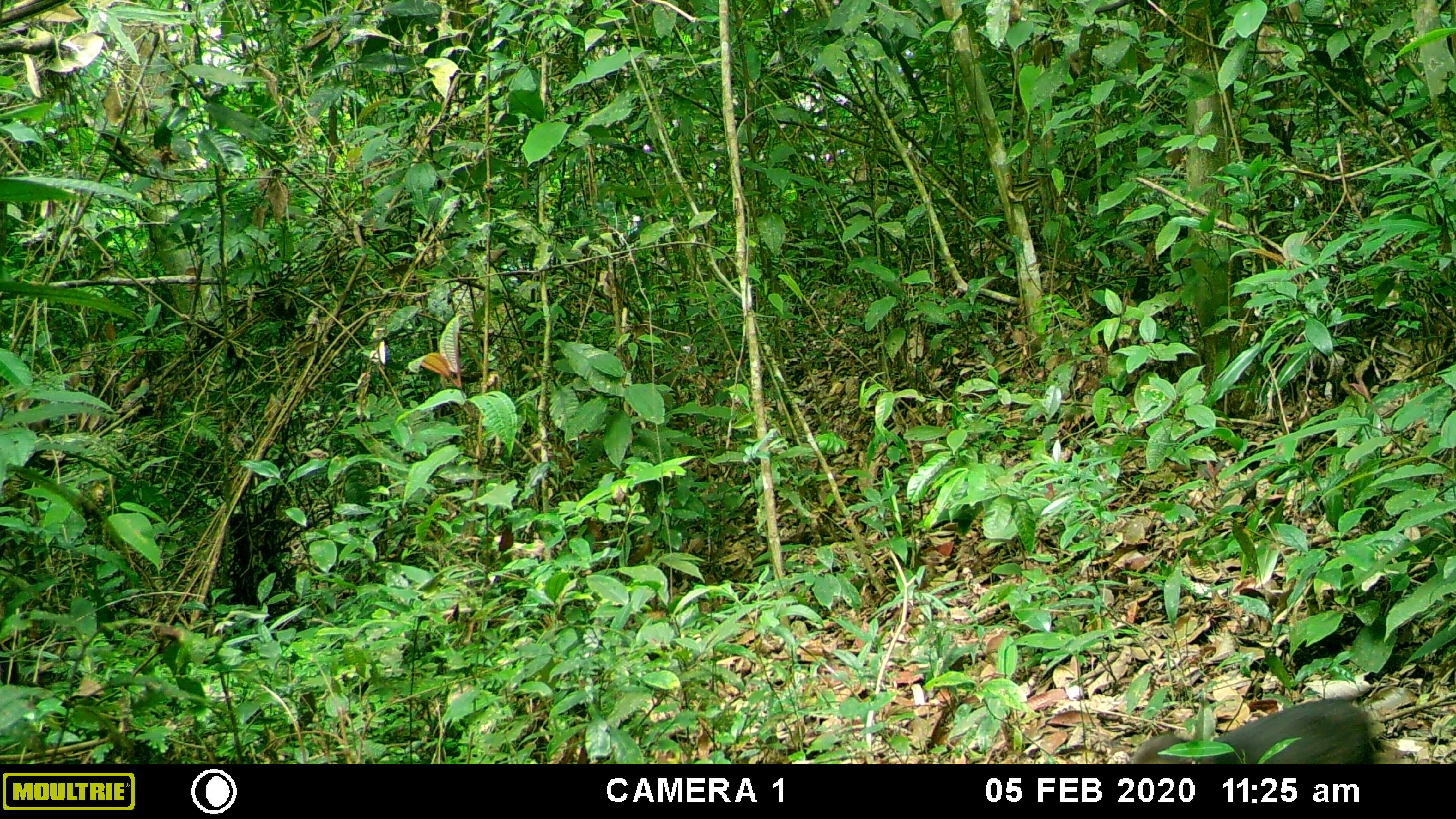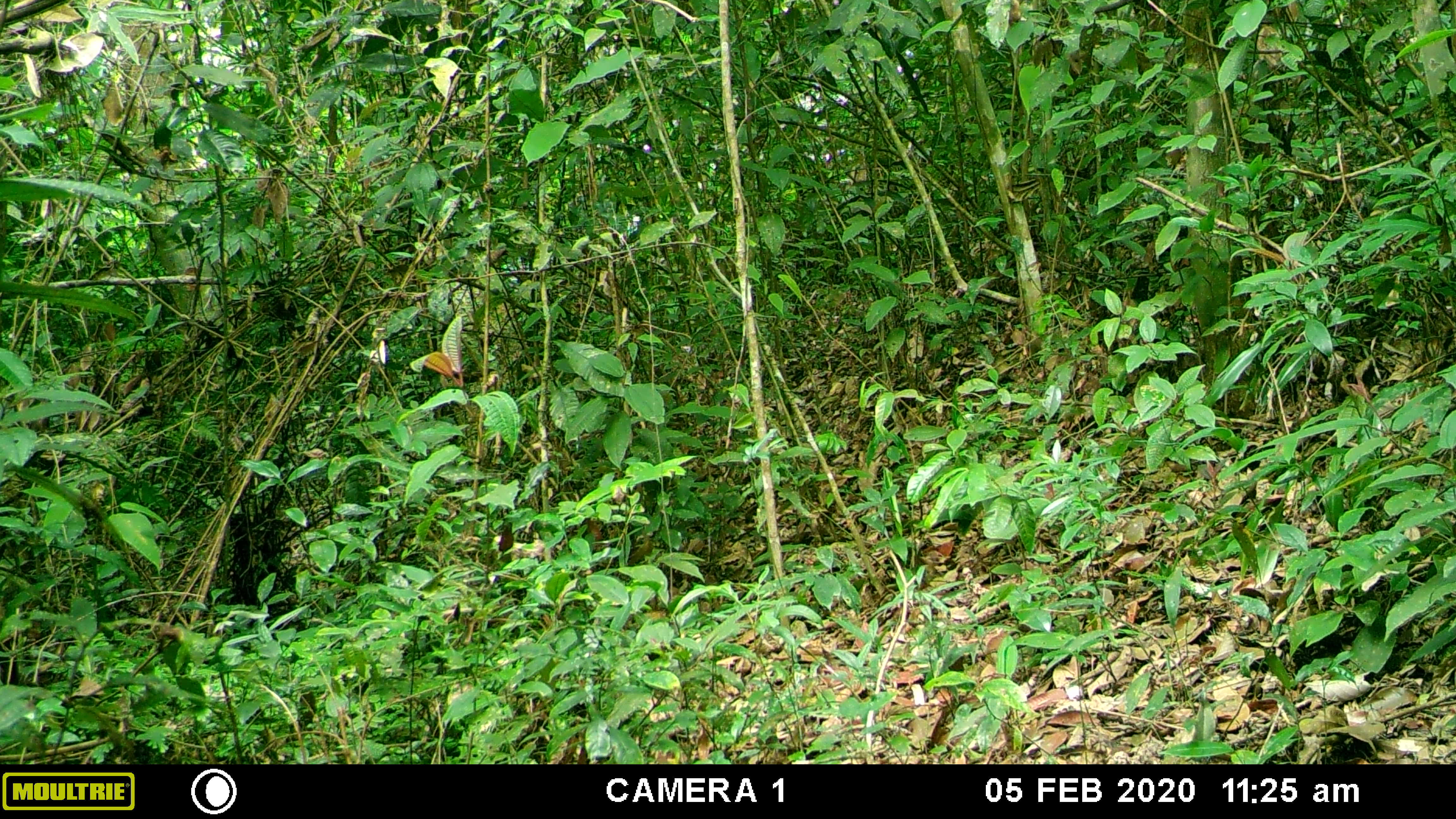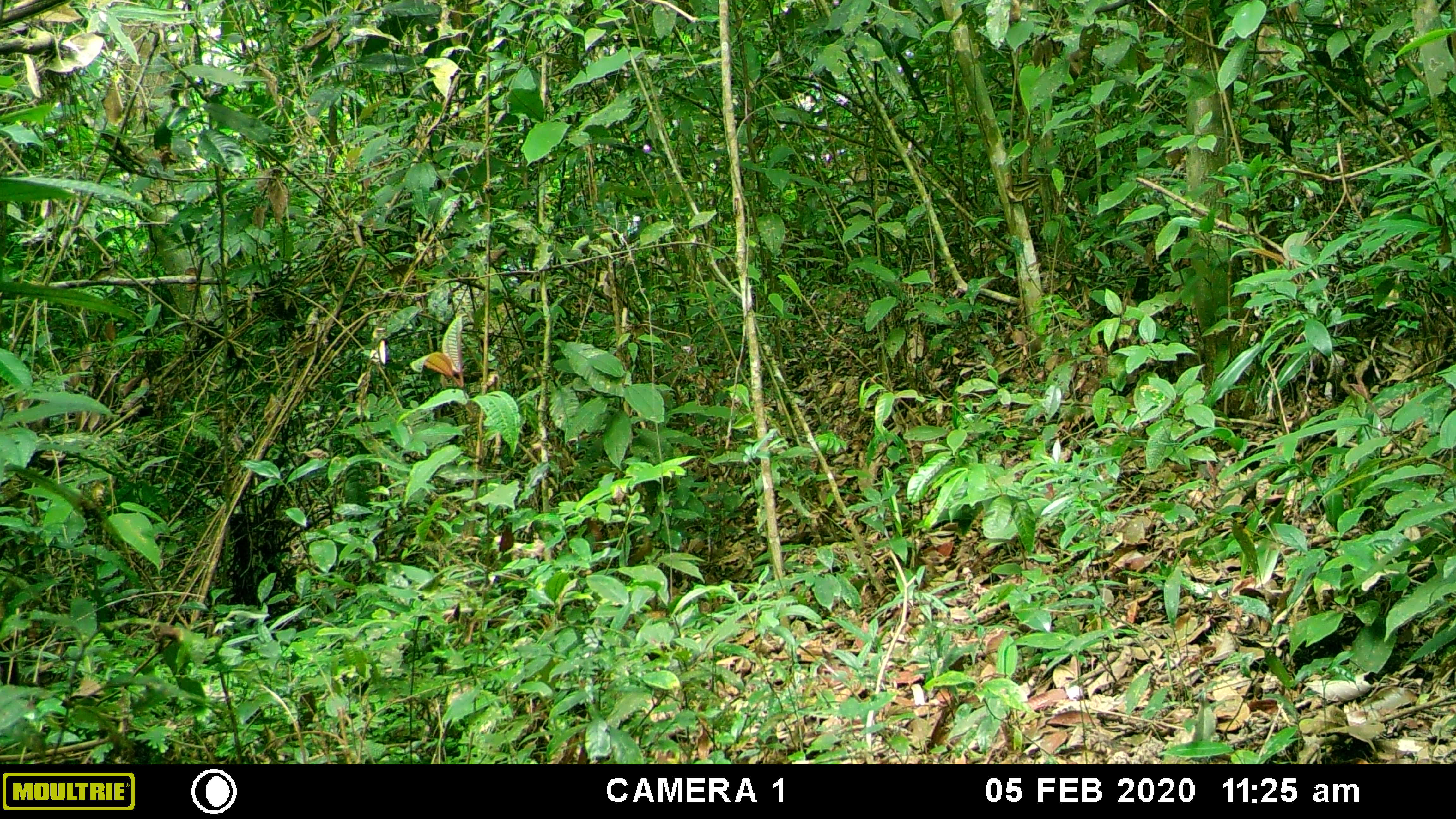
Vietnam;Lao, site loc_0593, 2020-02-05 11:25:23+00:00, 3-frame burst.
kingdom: Animalia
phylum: Chordata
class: Mammalia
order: Primates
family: Cercopithecidae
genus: Macaca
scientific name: Macaca arctoides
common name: stump-tailed macaque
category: stump tailed macaque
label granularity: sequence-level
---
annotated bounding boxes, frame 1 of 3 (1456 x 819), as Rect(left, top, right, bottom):
stump tailed macaque: Rect(1131, 696, 1391, 765)